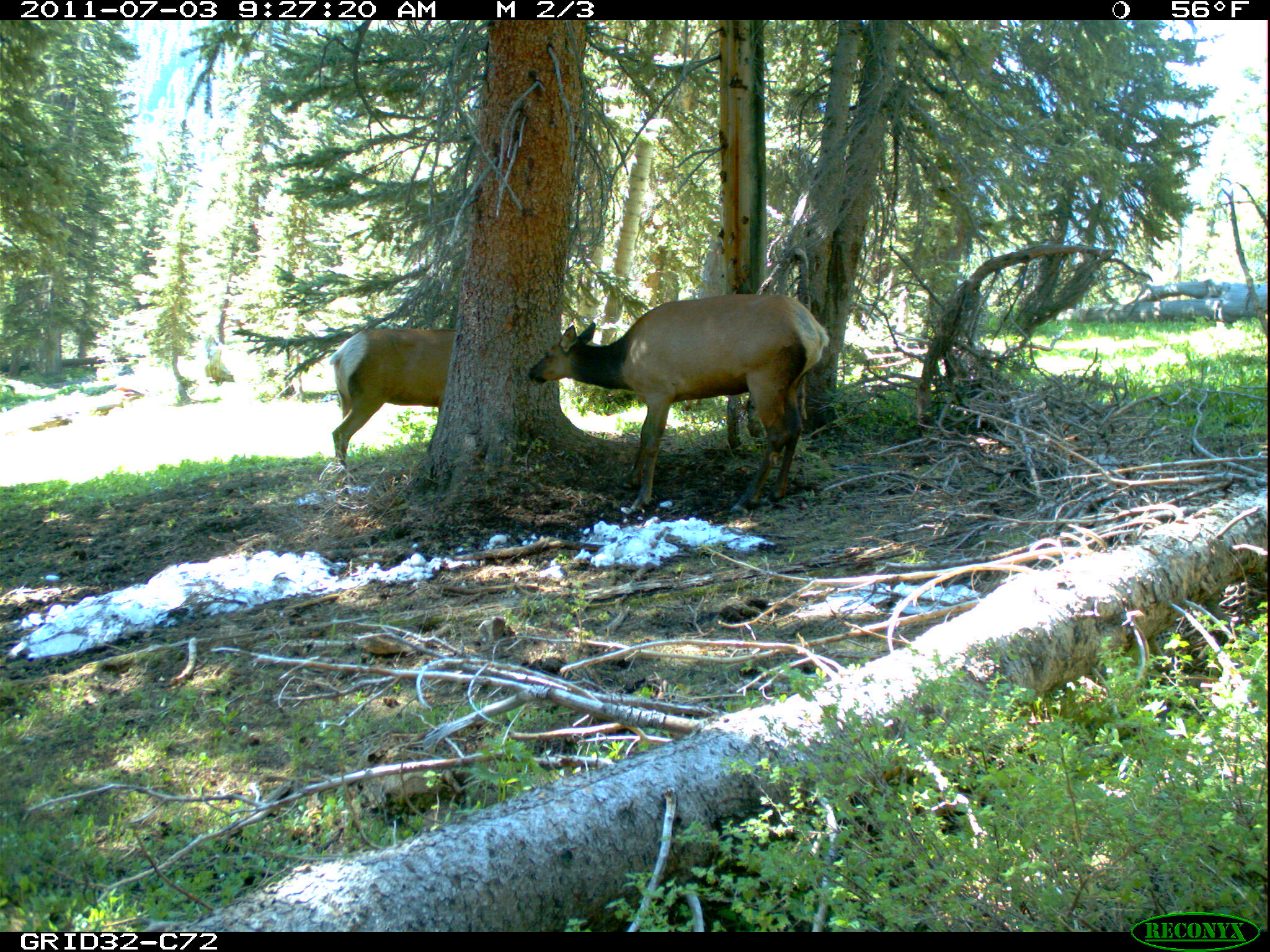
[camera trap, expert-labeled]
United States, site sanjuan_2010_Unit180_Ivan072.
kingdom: Animalia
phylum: Chordata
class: Mammalia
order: Artiodactyla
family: Cervidae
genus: Cervus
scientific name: Cervus elaphus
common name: red deer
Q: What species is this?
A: Cervus elaphus (red deer).